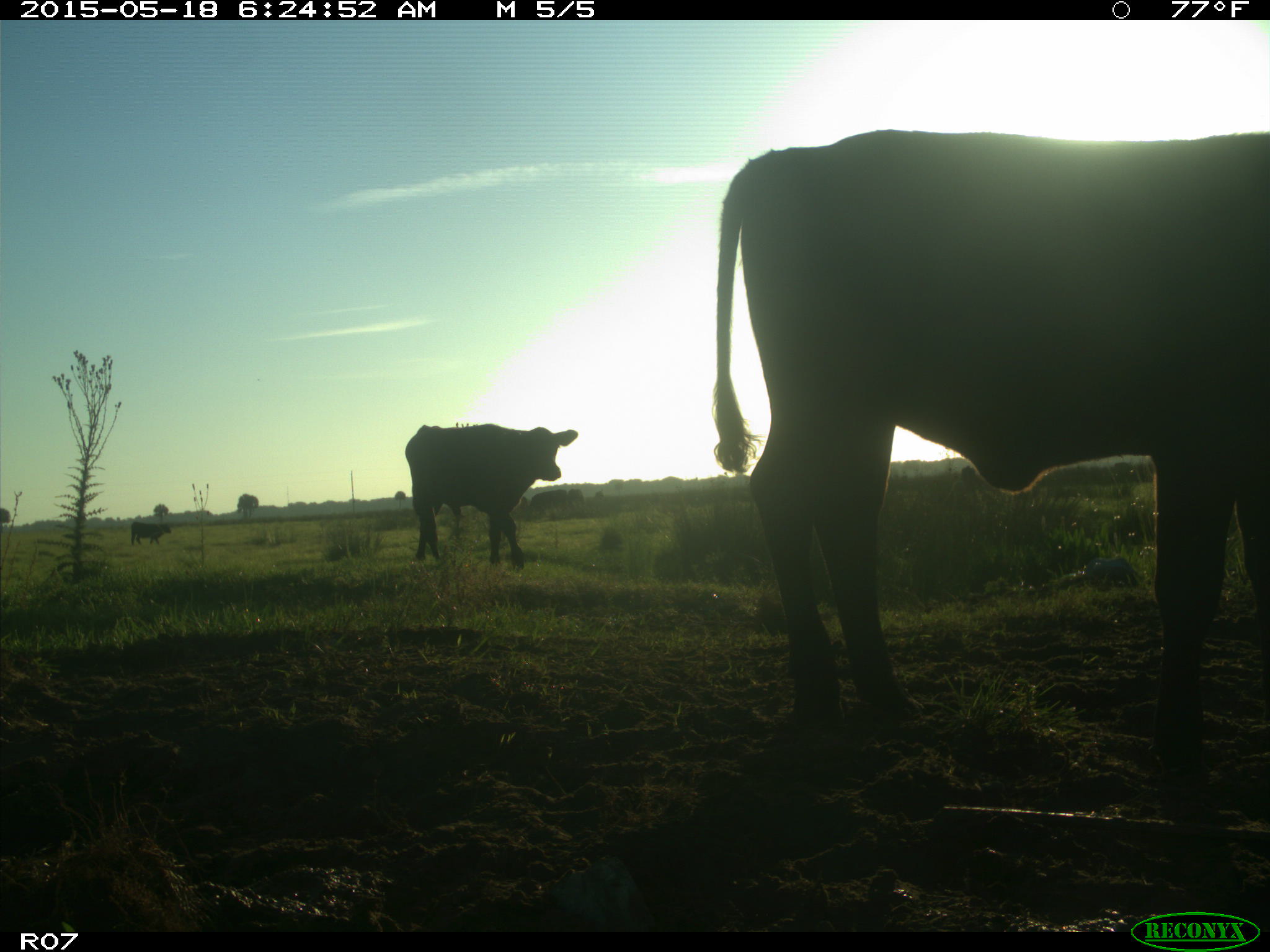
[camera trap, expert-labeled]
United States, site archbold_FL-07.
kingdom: Animalia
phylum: Chordata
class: Mammalia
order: Artiodactyla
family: Bovidae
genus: Bos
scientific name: Bos taurus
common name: domestic cow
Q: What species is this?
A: Bos taurus (domestic cow).